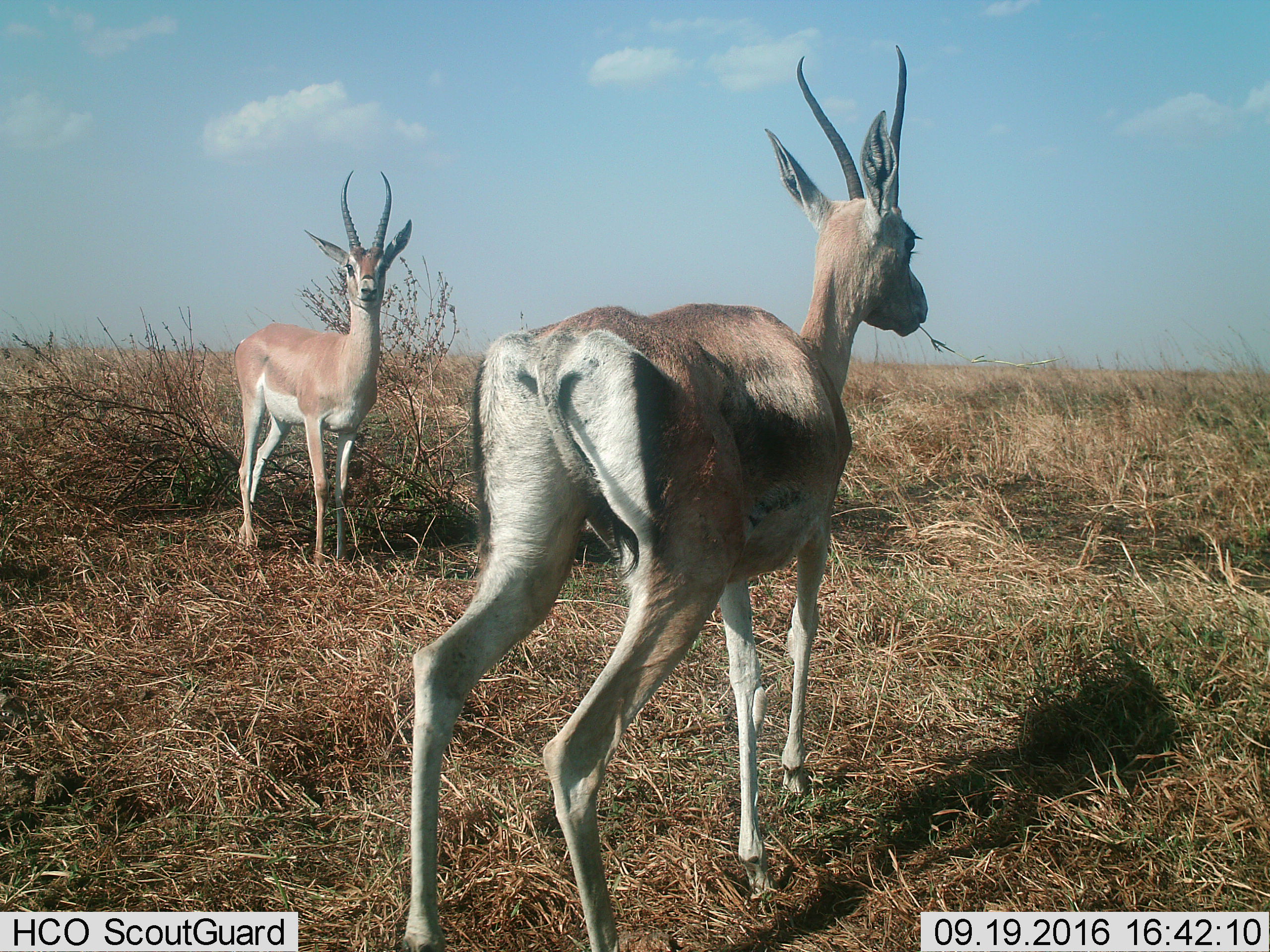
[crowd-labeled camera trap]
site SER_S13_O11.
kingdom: Animalia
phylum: Chordata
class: Mammalia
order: Artiodactyla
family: Bovidae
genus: Nanger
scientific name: Nanger granti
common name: grant's gazelle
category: gazellegrants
Gazellegrants (grant's gazelle) (Nanger granti), count 2. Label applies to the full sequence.